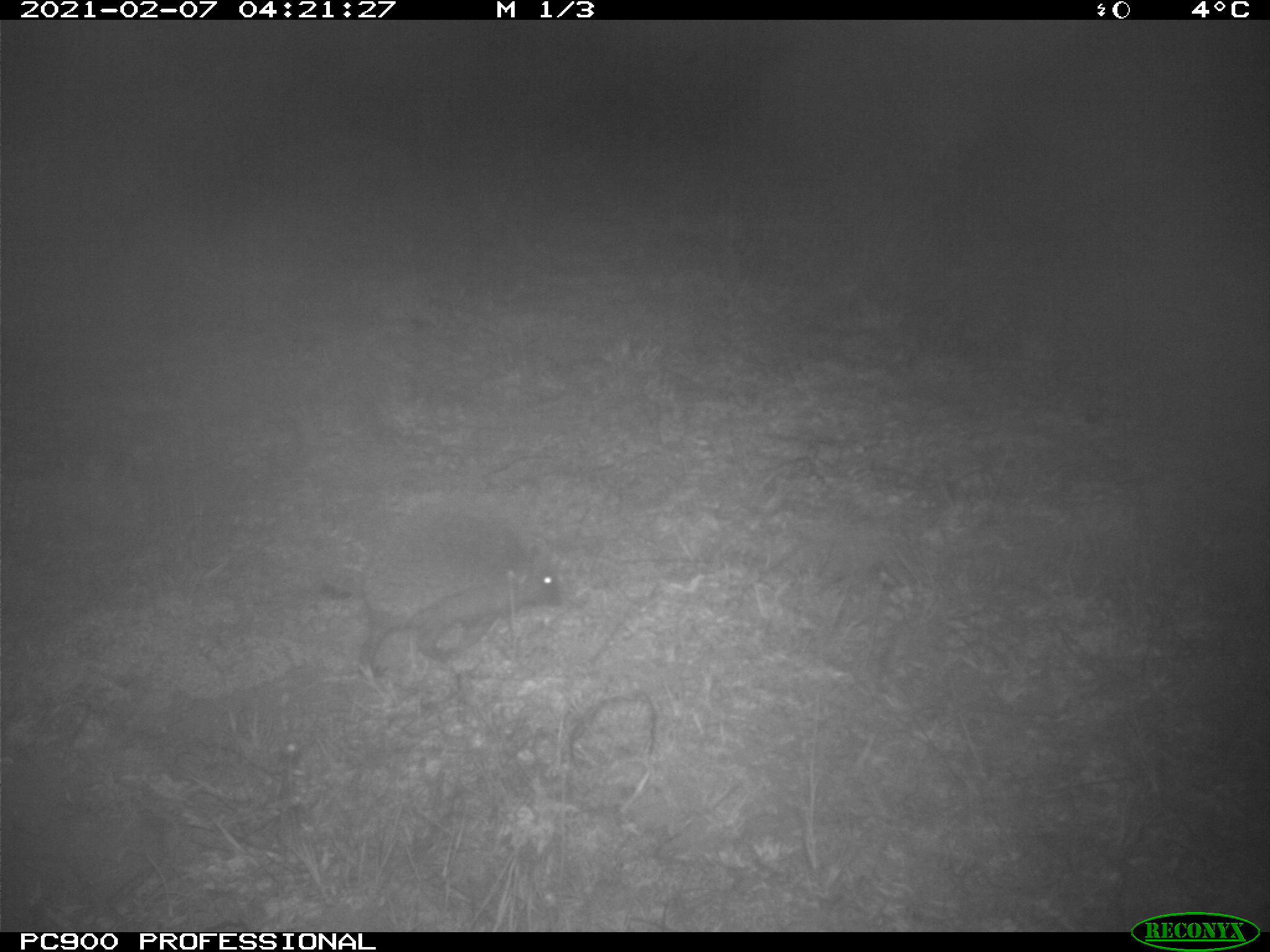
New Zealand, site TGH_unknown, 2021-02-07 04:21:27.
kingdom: Animalia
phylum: Chordata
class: Mammalia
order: Eulipotyphla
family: Erinaceidae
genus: Erinaceus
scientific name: Erinaceus europaeus europaeus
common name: european hedgehog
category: hedgehog